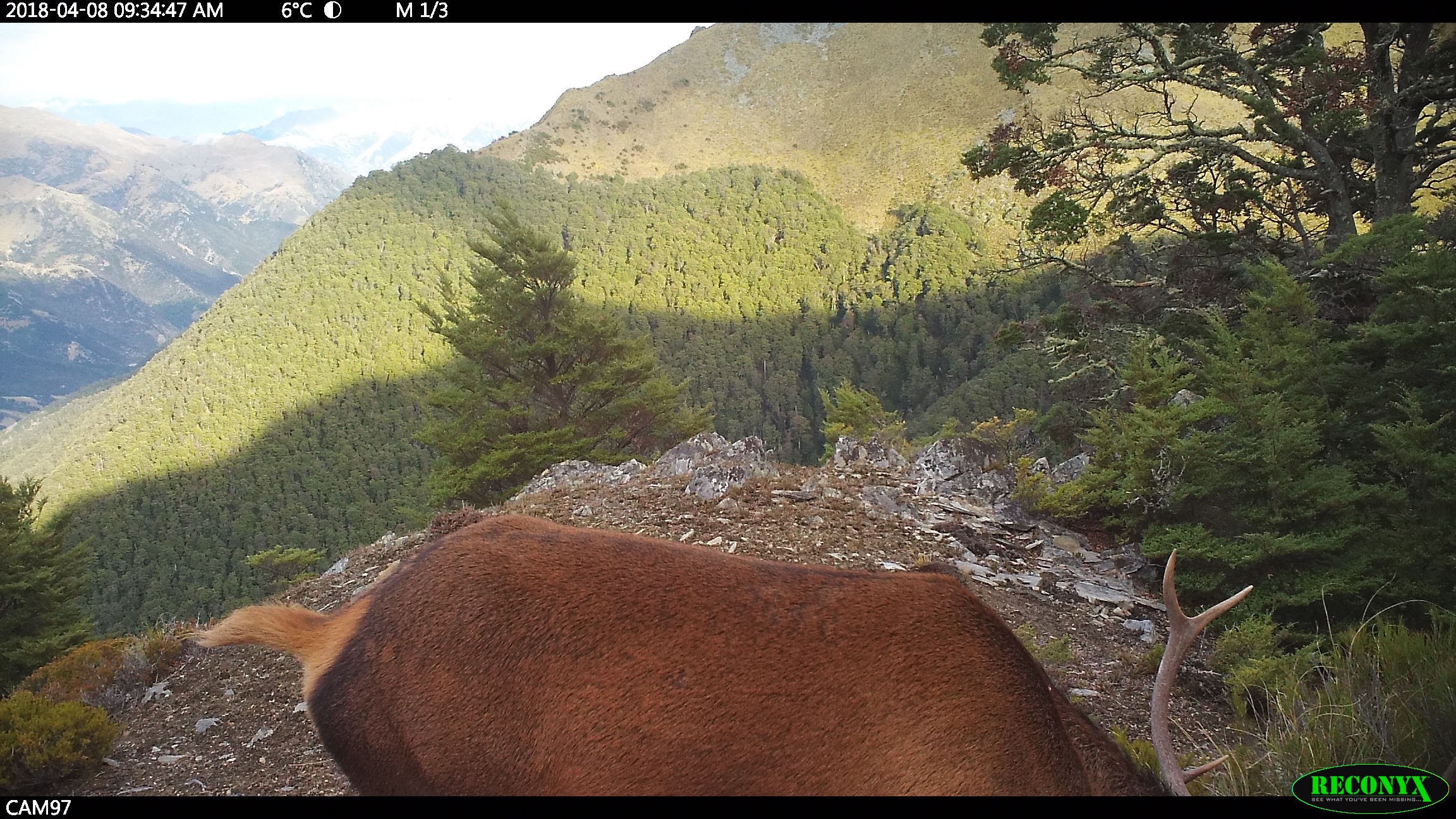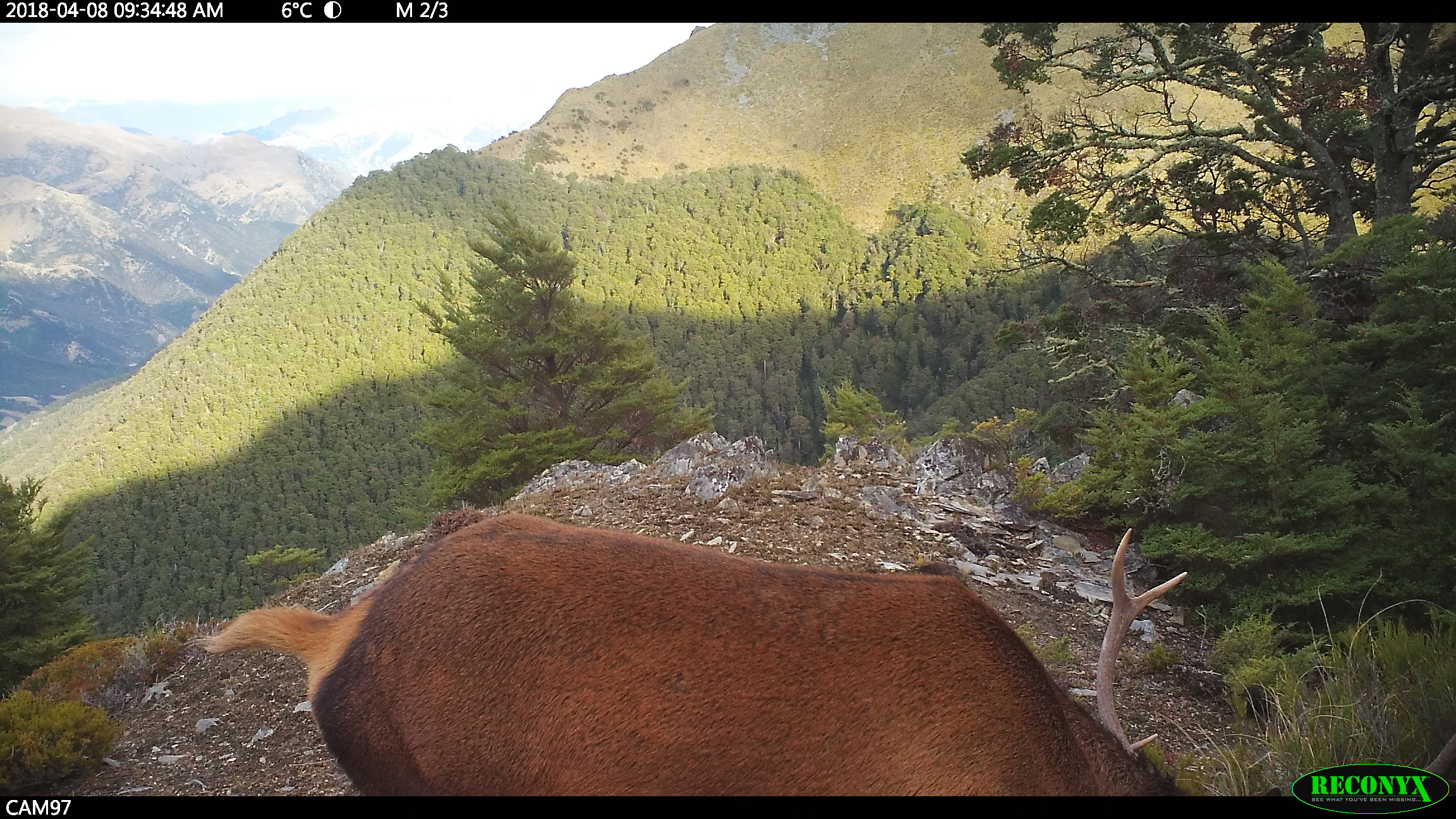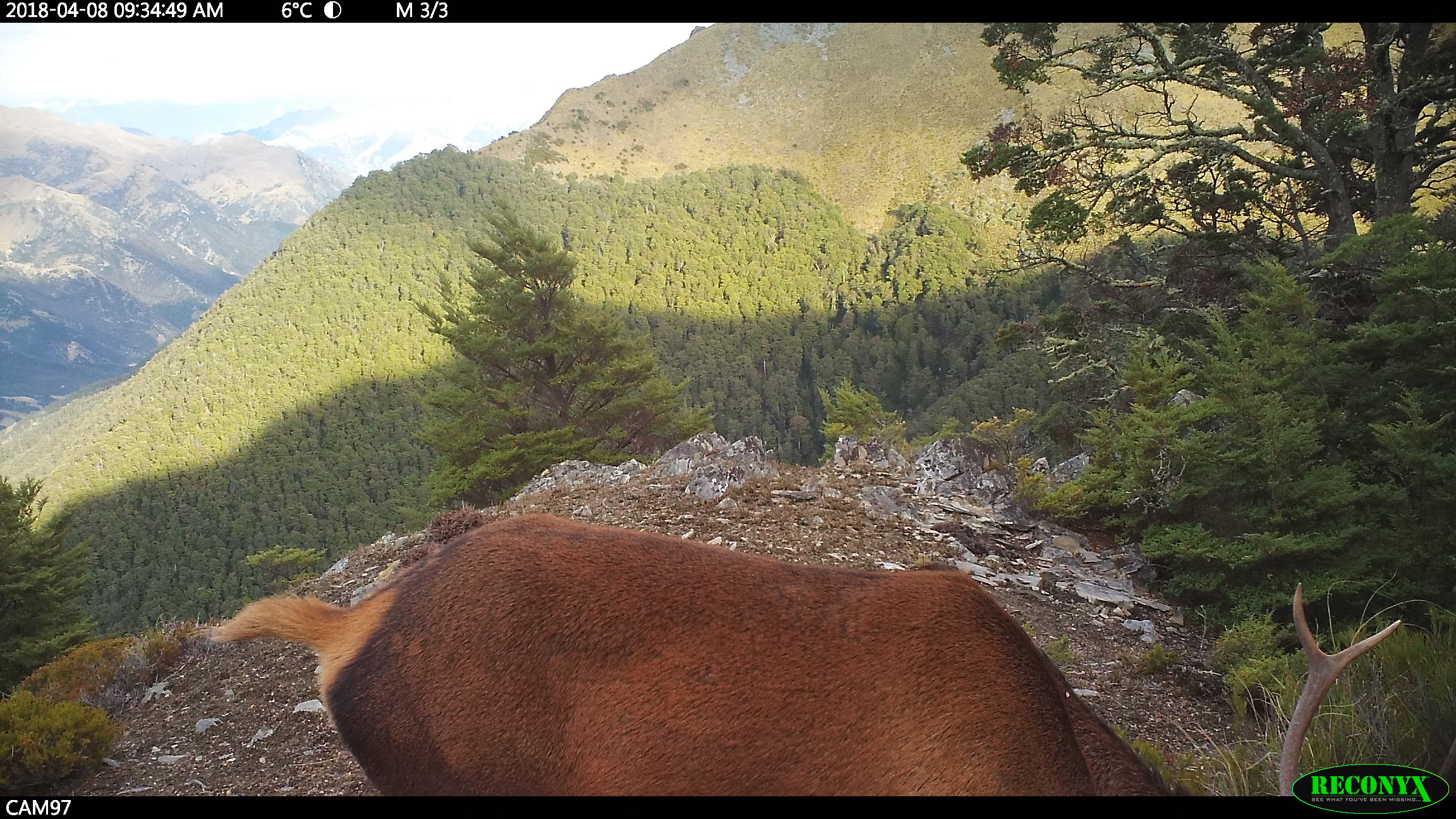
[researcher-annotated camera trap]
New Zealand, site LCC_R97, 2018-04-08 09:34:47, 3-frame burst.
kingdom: Animalia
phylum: Chordata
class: Mammalia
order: Artiodactyla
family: Cervidae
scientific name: Cervidae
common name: deer